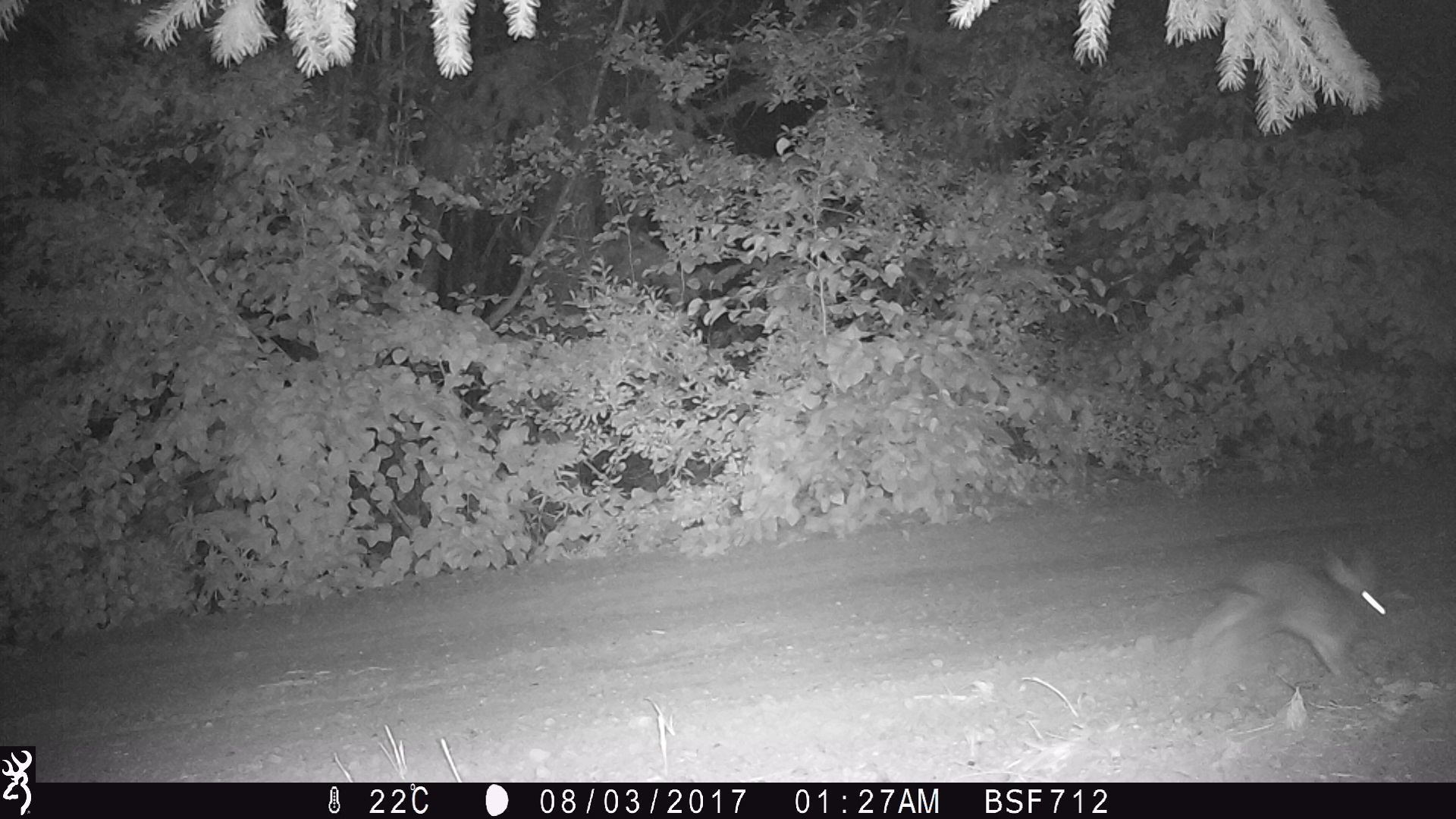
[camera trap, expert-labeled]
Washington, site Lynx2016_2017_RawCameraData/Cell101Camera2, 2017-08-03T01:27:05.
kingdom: Animalia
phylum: Chordata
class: Mammalia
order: Lagomorpha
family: Leporidae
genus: Lepus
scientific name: Lepus americanus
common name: snowshoe hare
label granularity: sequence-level